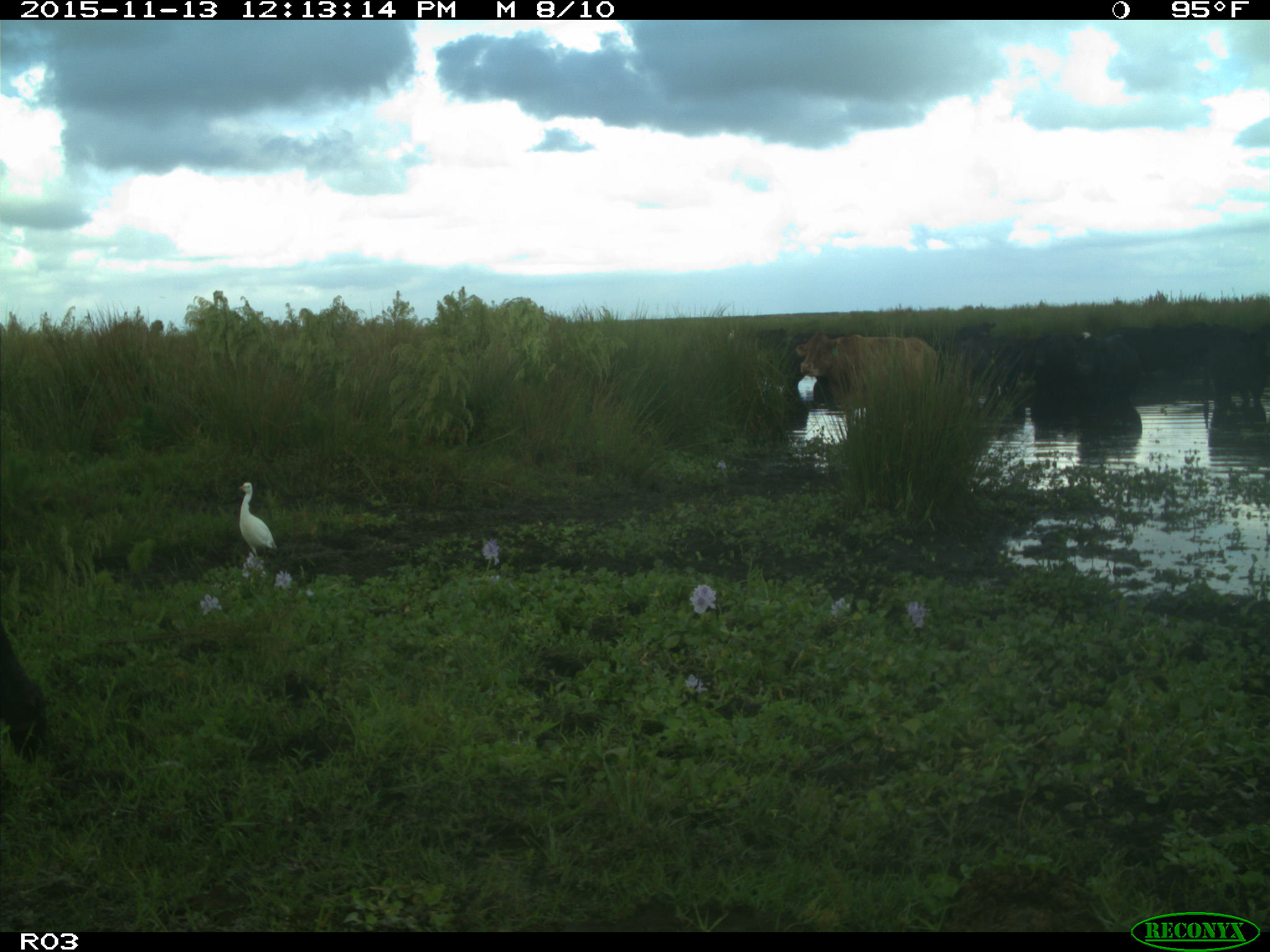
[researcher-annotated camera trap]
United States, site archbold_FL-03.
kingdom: Animalia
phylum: Chordata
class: Mammalia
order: Artiodactyla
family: Bovidae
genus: Bos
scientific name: Bos taurus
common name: domestic cow